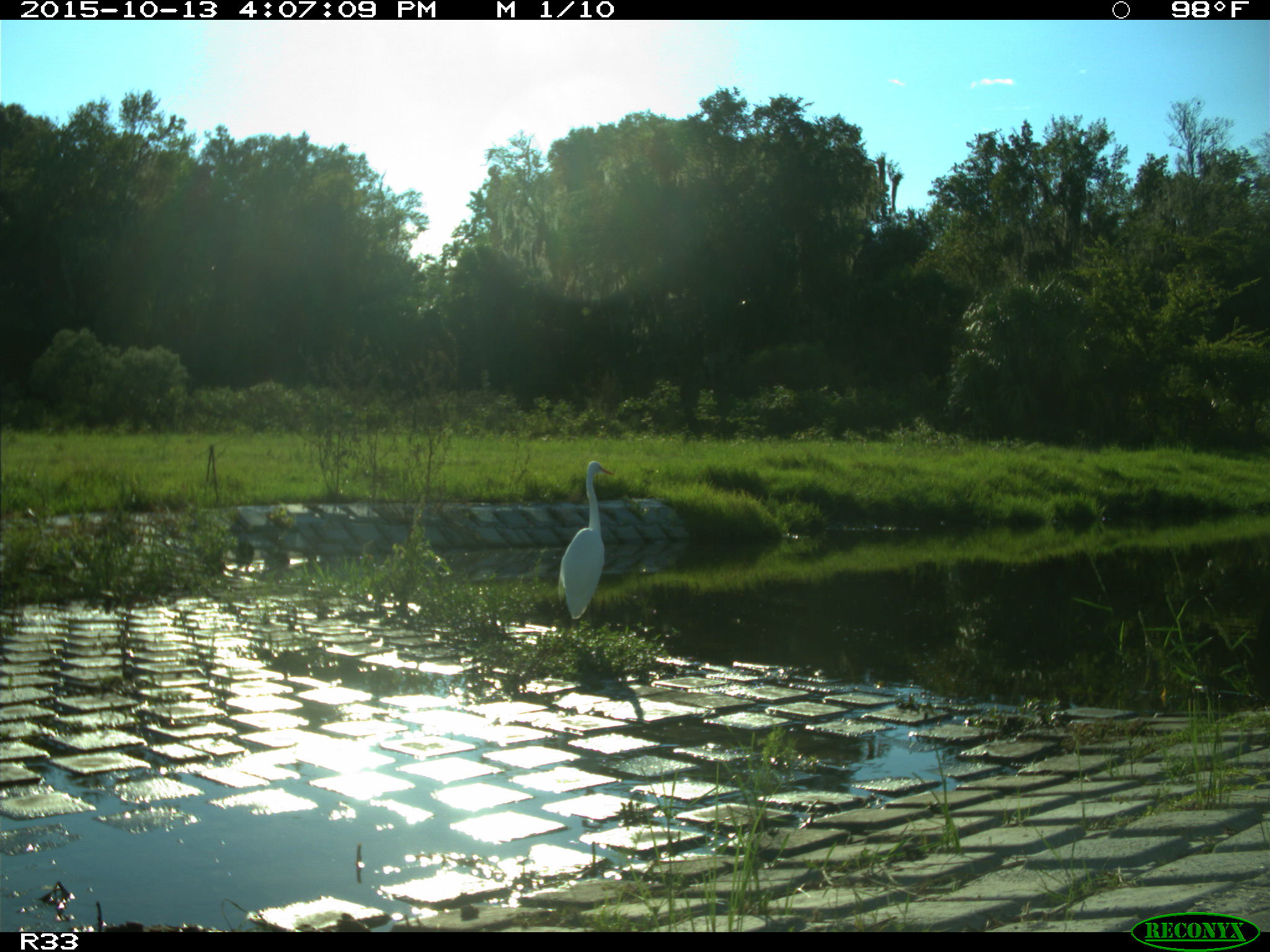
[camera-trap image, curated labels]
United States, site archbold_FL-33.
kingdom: Animalia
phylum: Chordata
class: Aves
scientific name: Aves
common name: birds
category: unidentified bird